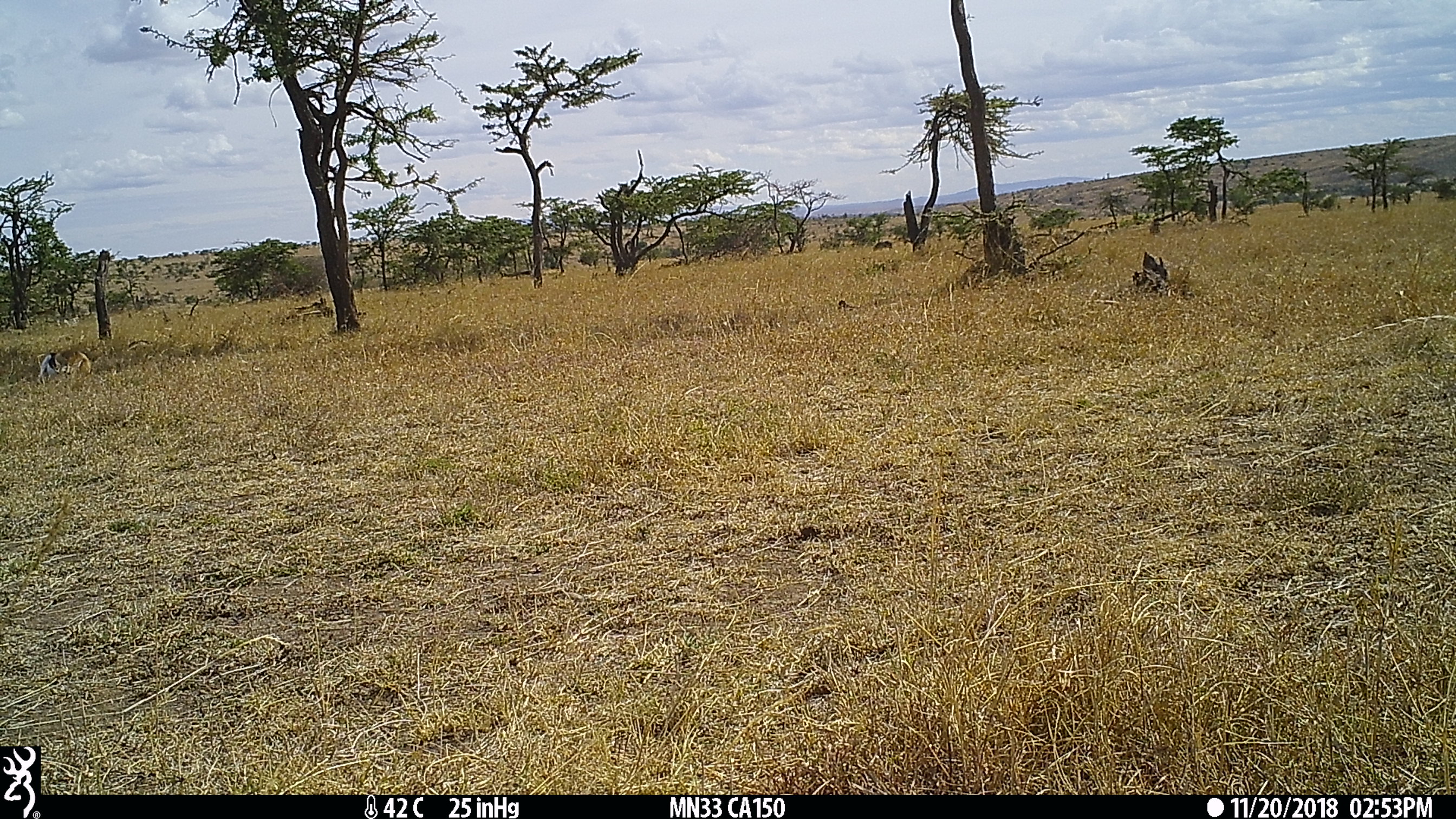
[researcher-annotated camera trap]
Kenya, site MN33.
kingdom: Animalia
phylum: Chordata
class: Mammalia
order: Artiodactyla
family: Bovidae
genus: Eudorcas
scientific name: Eudorcas thomsonii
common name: thomon's gazelle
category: gazelle thomsons